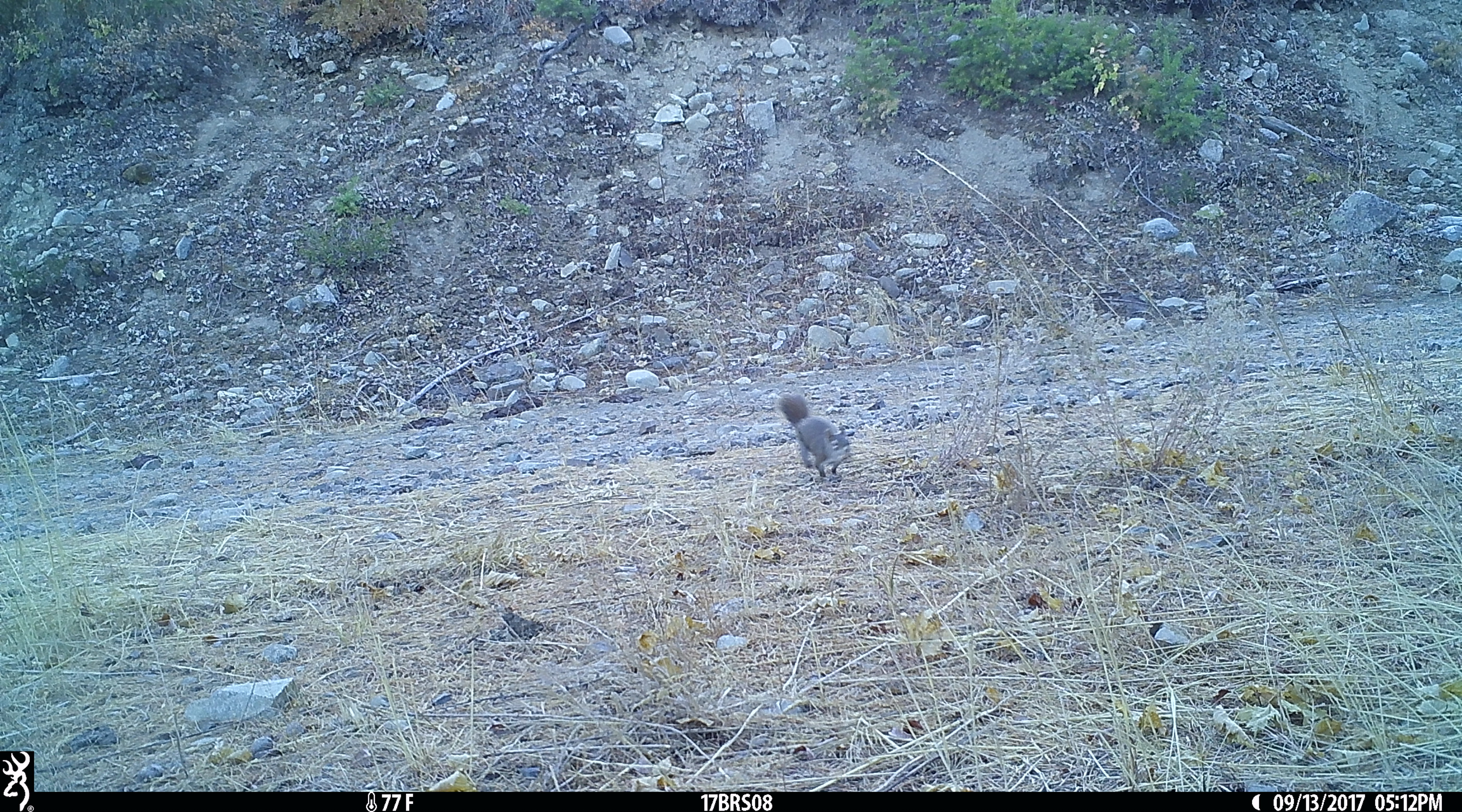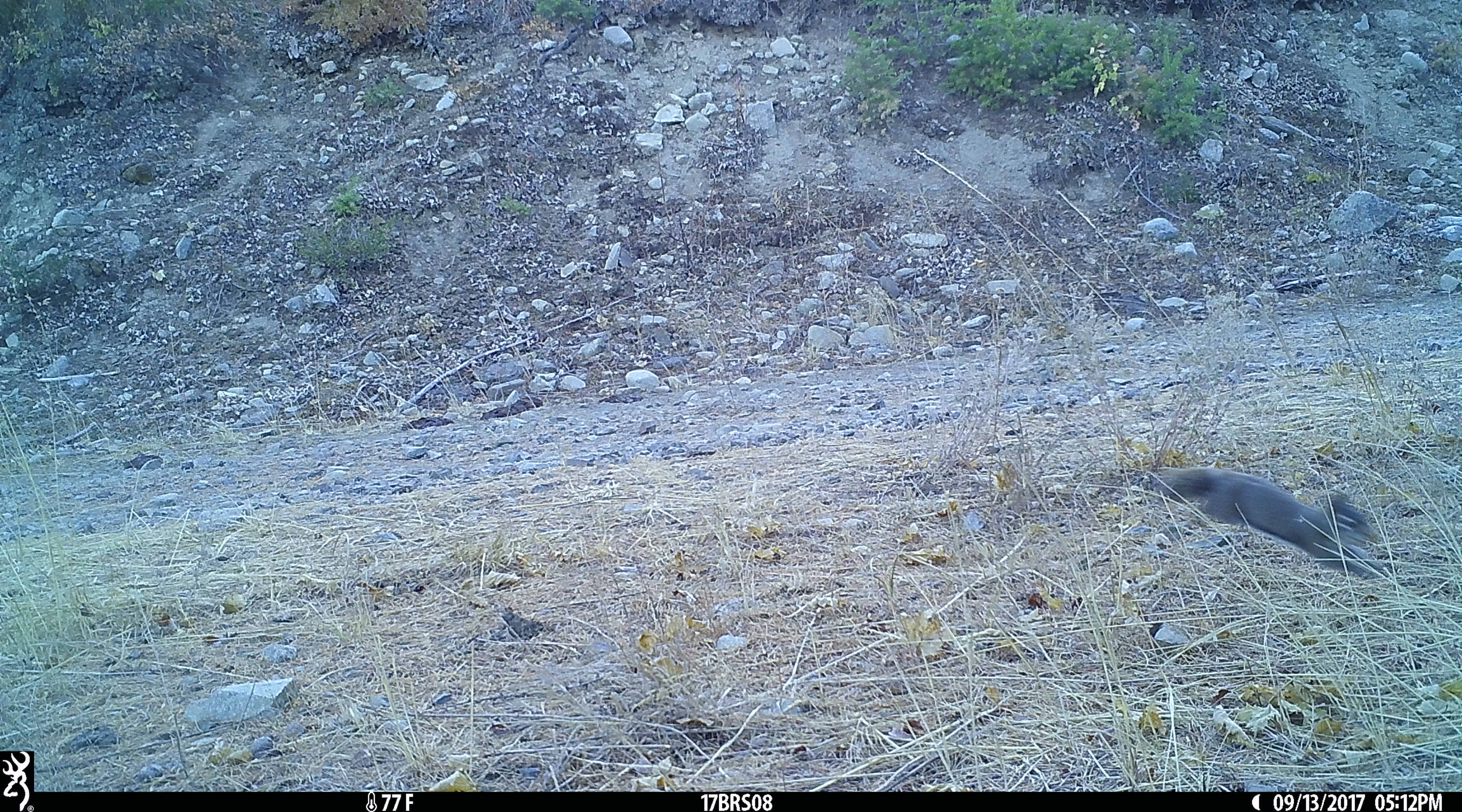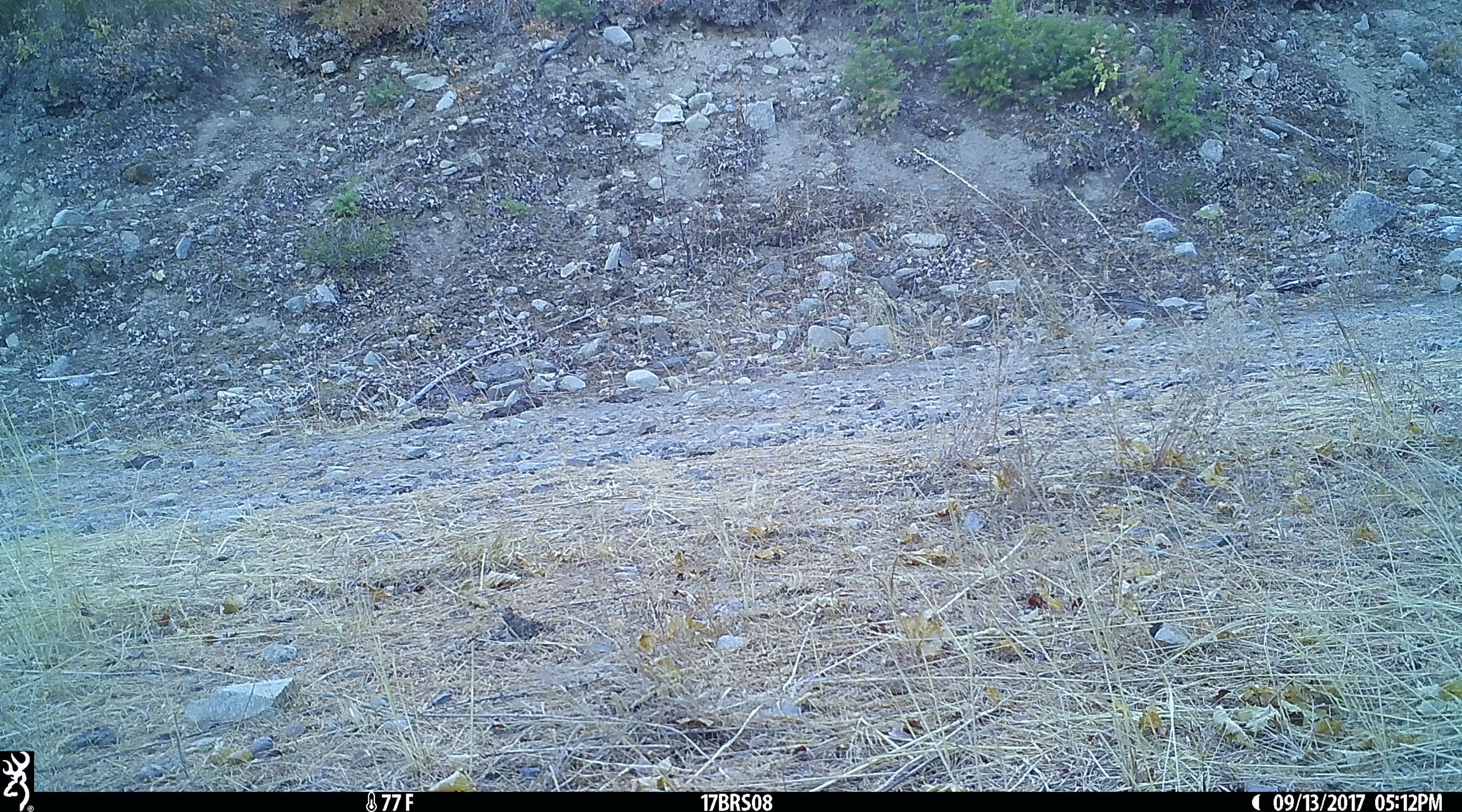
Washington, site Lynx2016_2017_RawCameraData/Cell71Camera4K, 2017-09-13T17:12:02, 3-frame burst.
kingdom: Animalia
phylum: Chordata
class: Mammalia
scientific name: Mammalia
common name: small mammal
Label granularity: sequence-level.